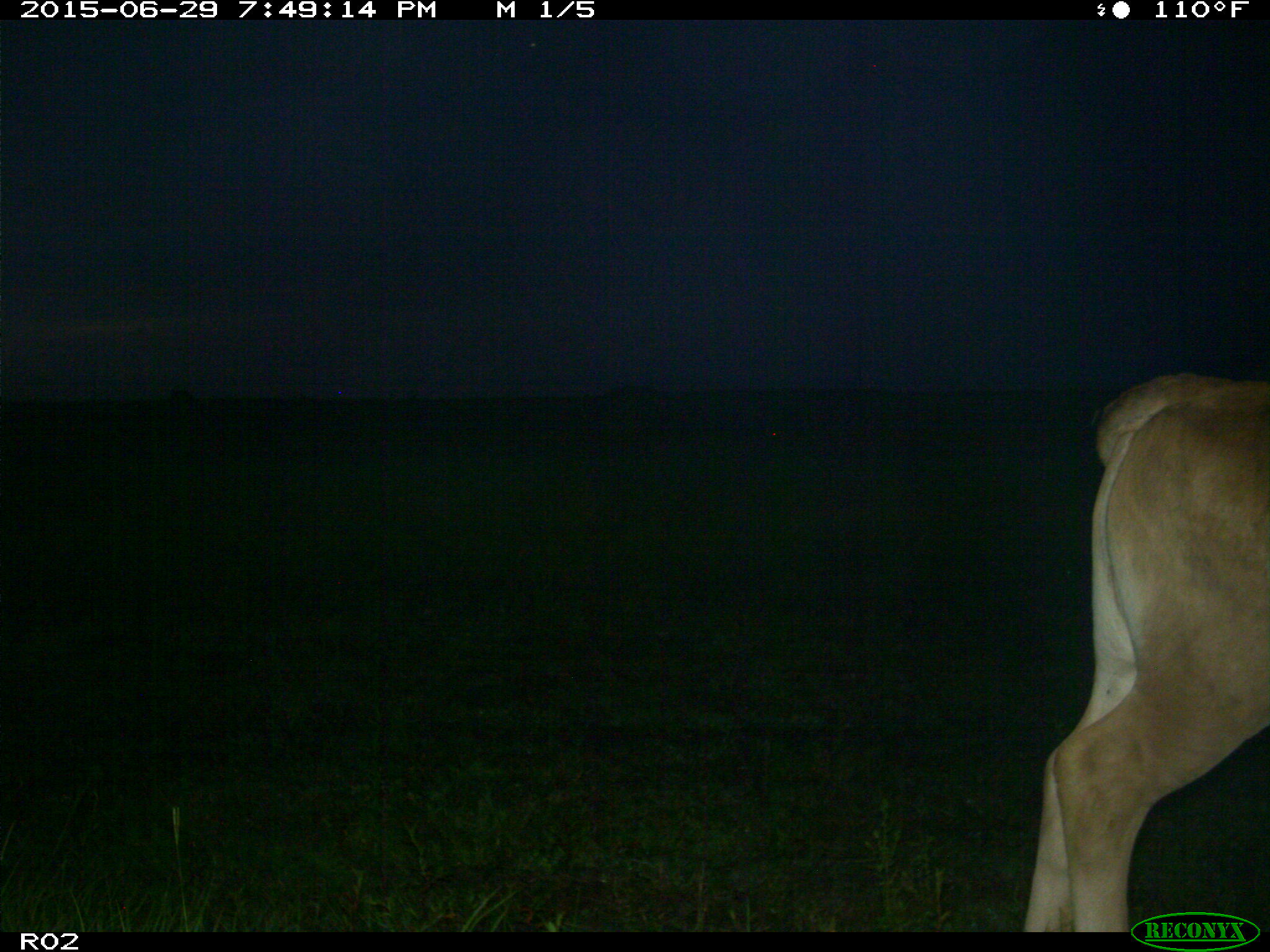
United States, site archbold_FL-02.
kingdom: Animalia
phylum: Chordata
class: Mammalia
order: Artiodactyla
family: Bovidae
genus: Bos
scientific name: Bos taurus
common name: domestic cow